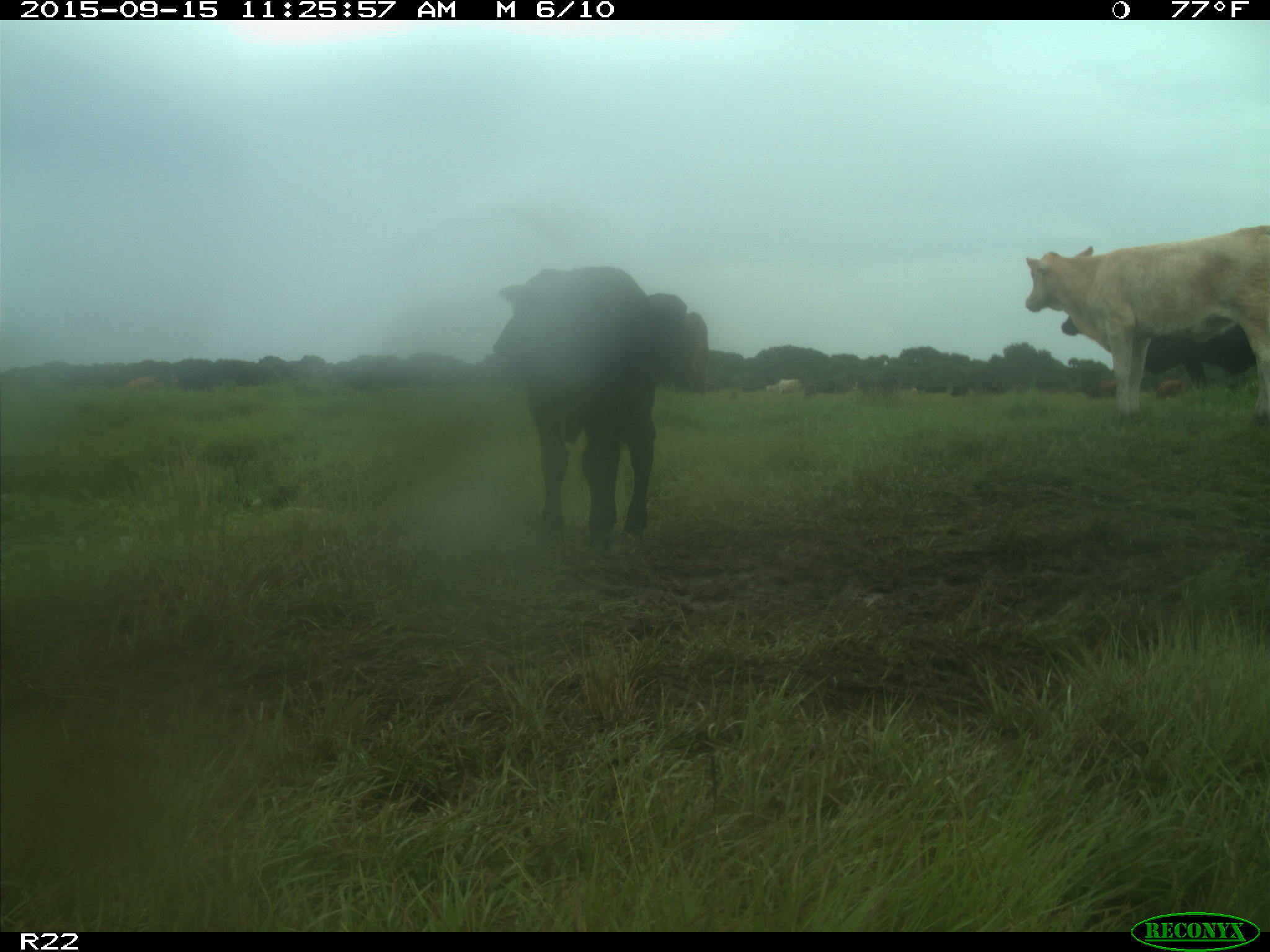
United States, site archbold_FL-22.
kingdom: Animalia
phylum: Chordata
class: Mammalia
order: Artiodactyla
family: Bovidae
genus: Bos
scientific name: Bos taurus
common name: domestic cow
Bos taurus (domestic cow).